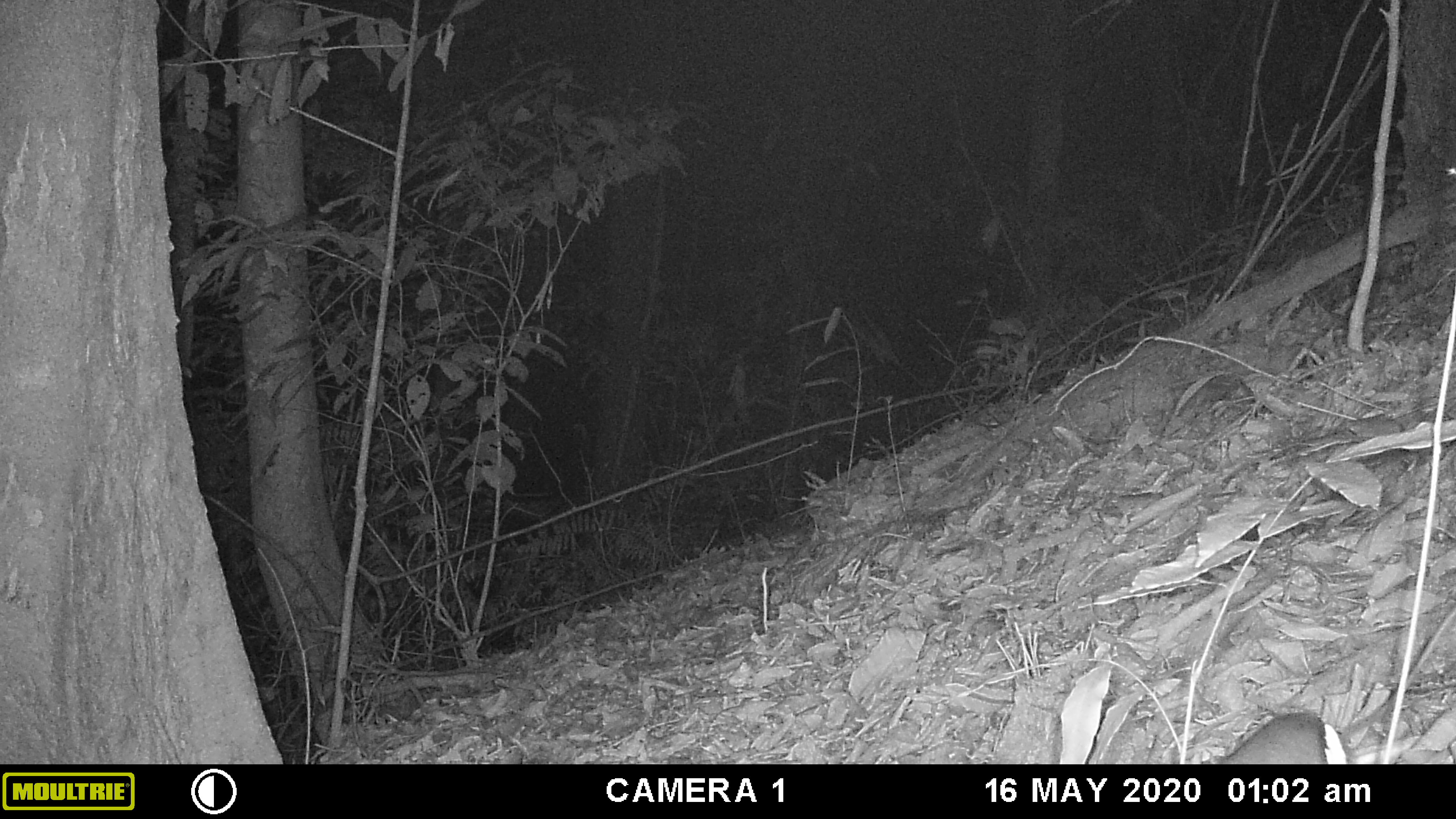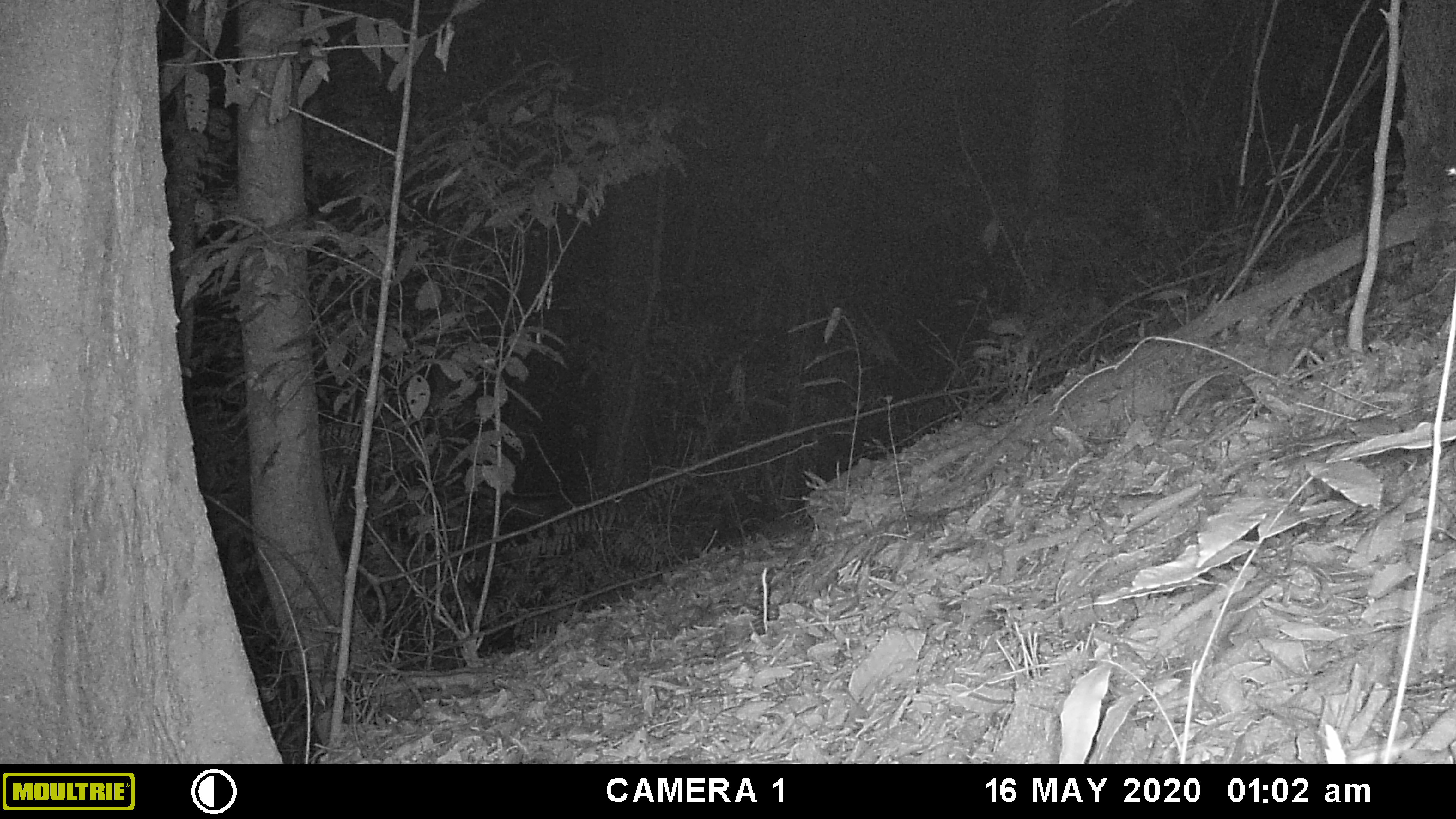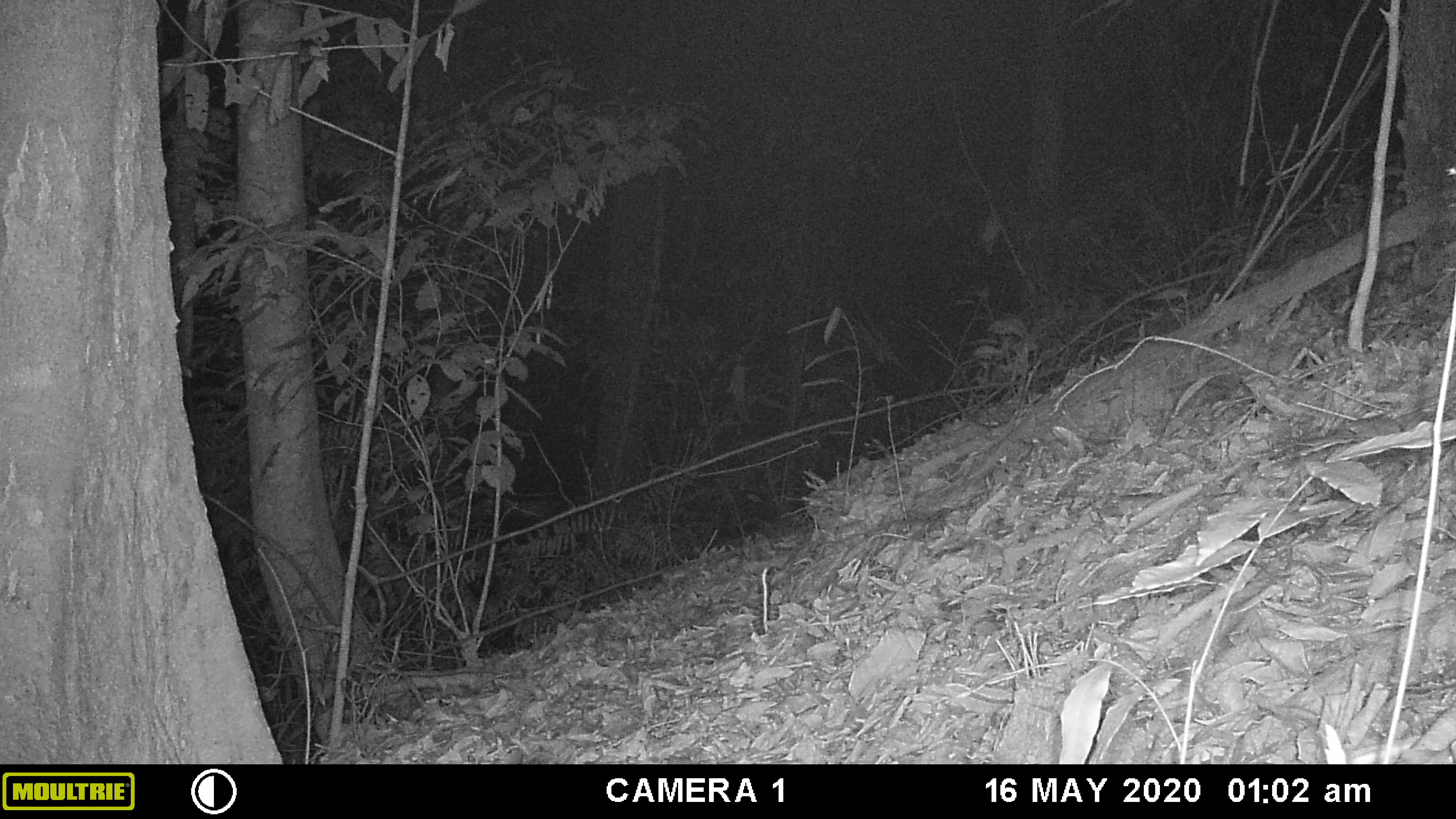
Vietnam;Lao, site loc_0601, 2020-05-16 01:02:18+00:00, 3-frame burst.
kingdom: Animalia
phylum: Chordata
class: Mammalia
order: Rodentia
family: Muridae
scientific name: Muridae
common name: old-world mice and rats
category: unidentified murid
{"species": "unidentified murid (old-world mice and rats) (Muridae)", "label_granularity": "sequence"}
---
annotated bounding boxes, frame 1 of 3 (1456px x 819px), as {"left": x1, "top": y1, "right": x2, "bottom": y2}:
unidentified murid: {"left": 1213, "top": 712, "right": 1346, "bottom": 764}